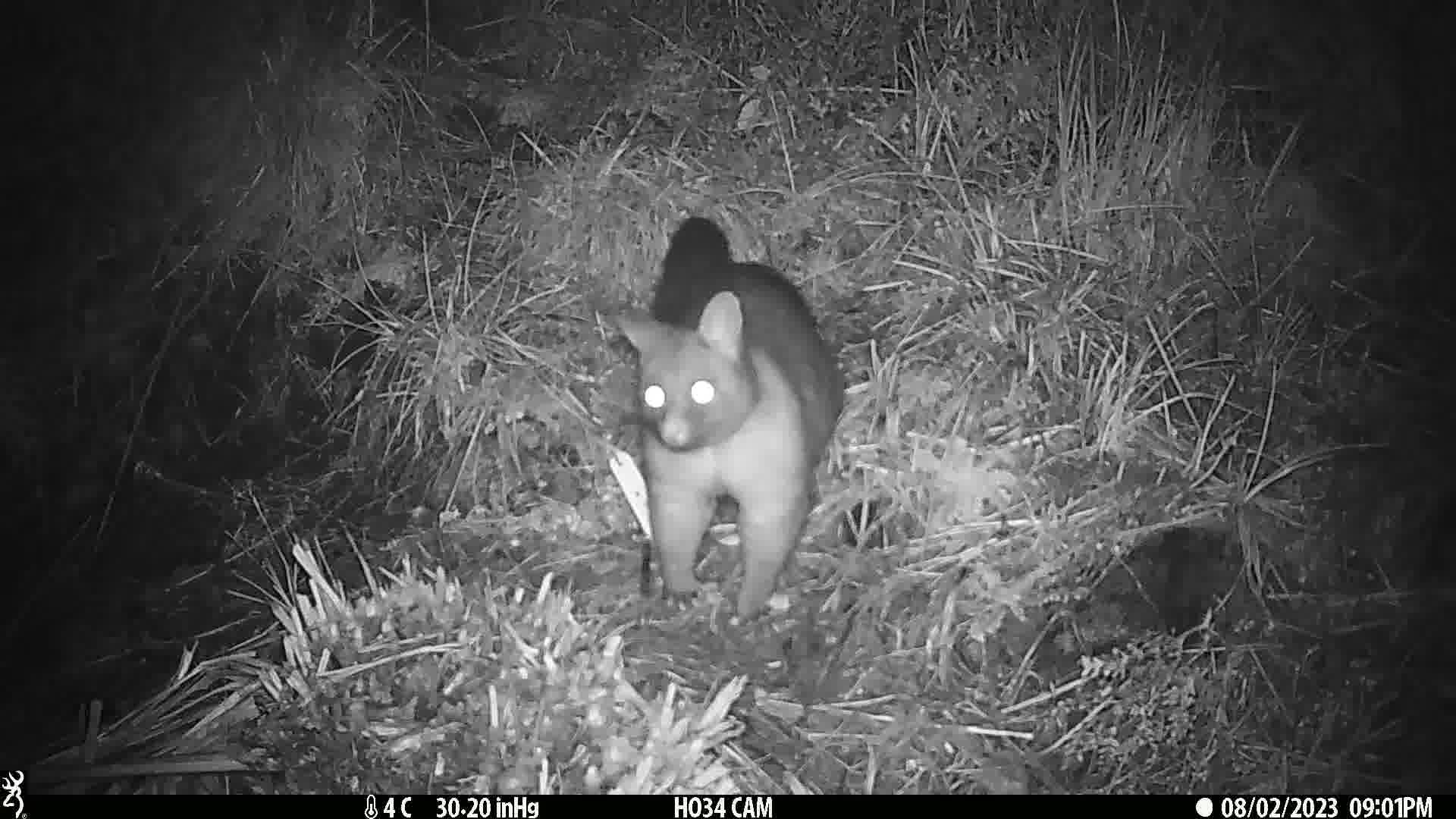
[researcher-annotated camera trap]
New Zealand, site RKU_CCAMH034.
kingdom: Animalia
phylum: Chordata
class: Mammalia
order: Diprotodontia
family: Phalangeridae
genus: Trichosurus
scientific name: Trichosurus vulpecula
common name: common brushtail possum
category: possum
Possum (common brushtail possum) (Trichosurus vulpecula).